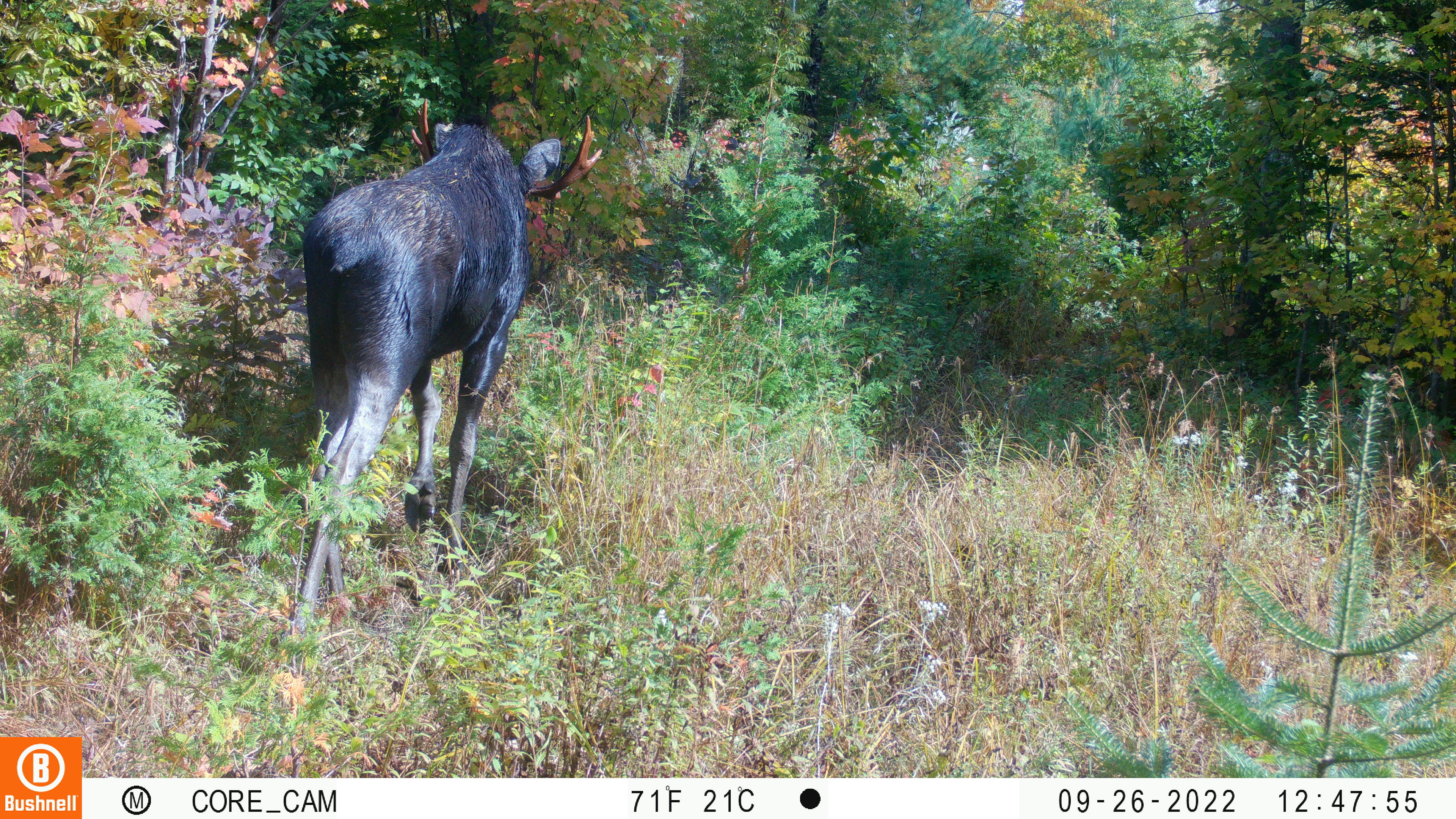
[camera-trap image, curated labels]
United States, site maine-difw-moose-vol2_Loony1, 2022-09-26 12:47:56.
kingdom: Animalia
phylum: Chordata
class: Mammalia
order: Artiodactyla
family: Cervidae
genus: Alces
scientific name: Alces alces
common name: moose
Moose (Alces alces).